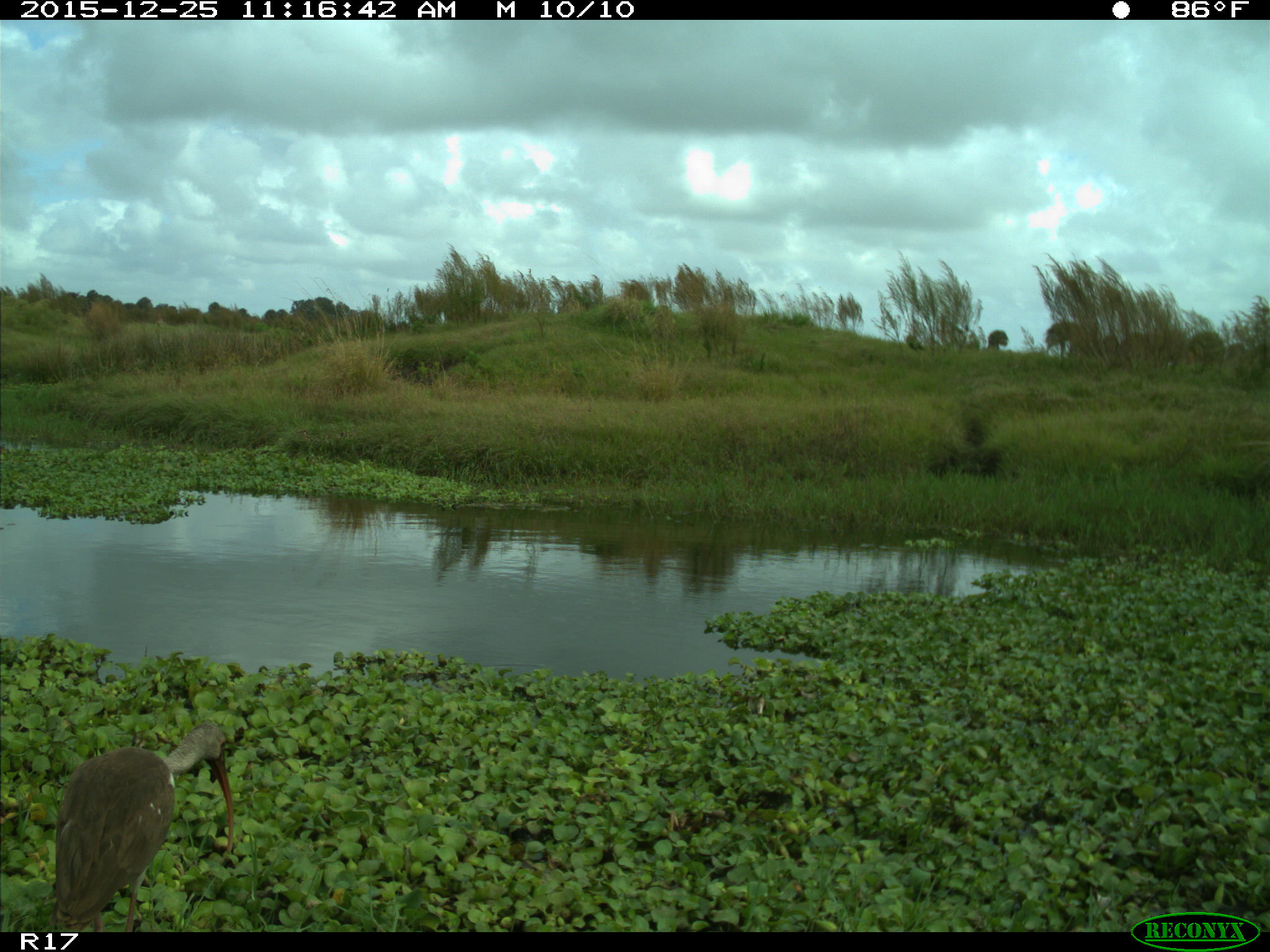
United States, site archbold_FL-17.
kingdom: Animalia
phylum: Chordata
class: Aves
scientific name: Aves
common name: birds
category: unidentified bird